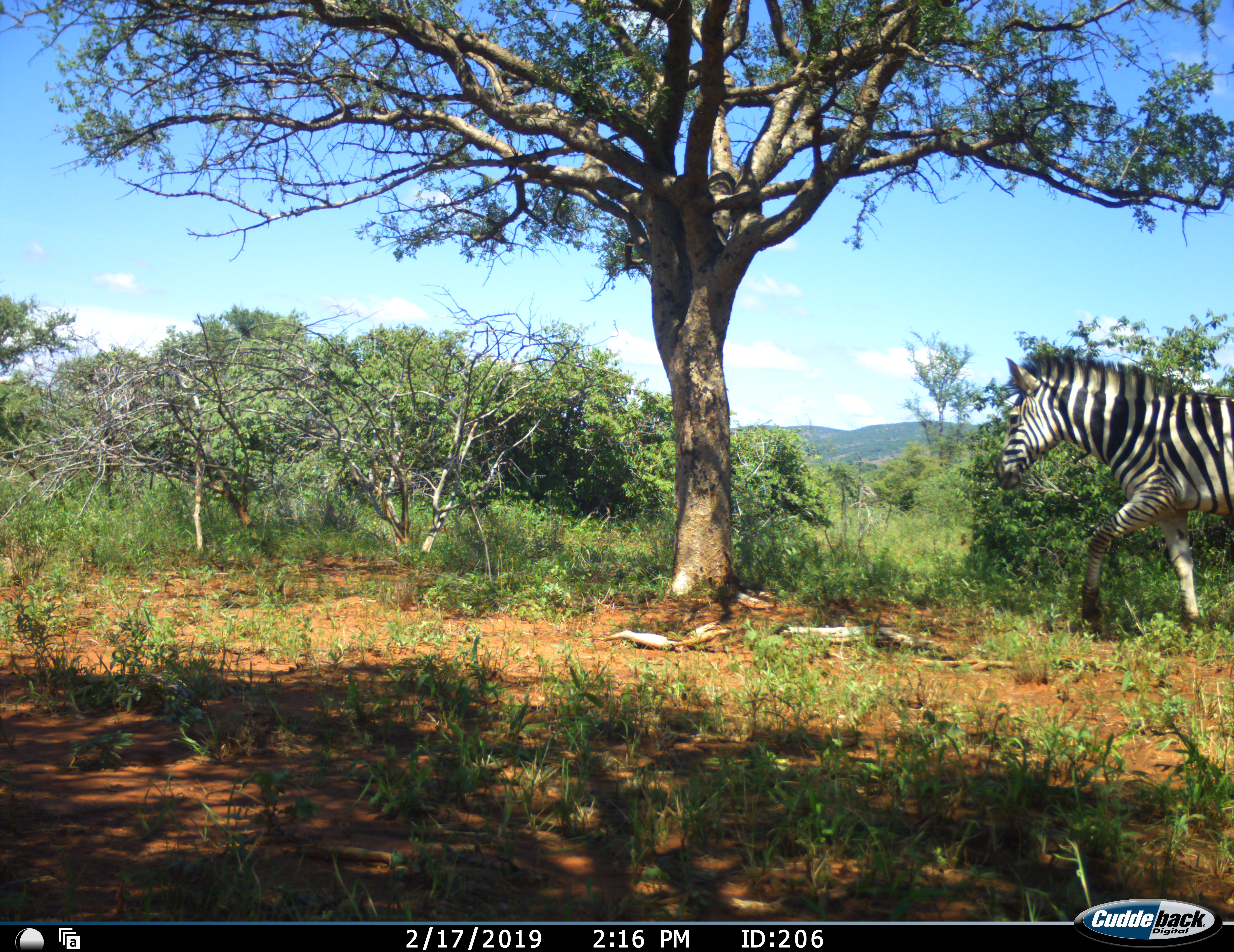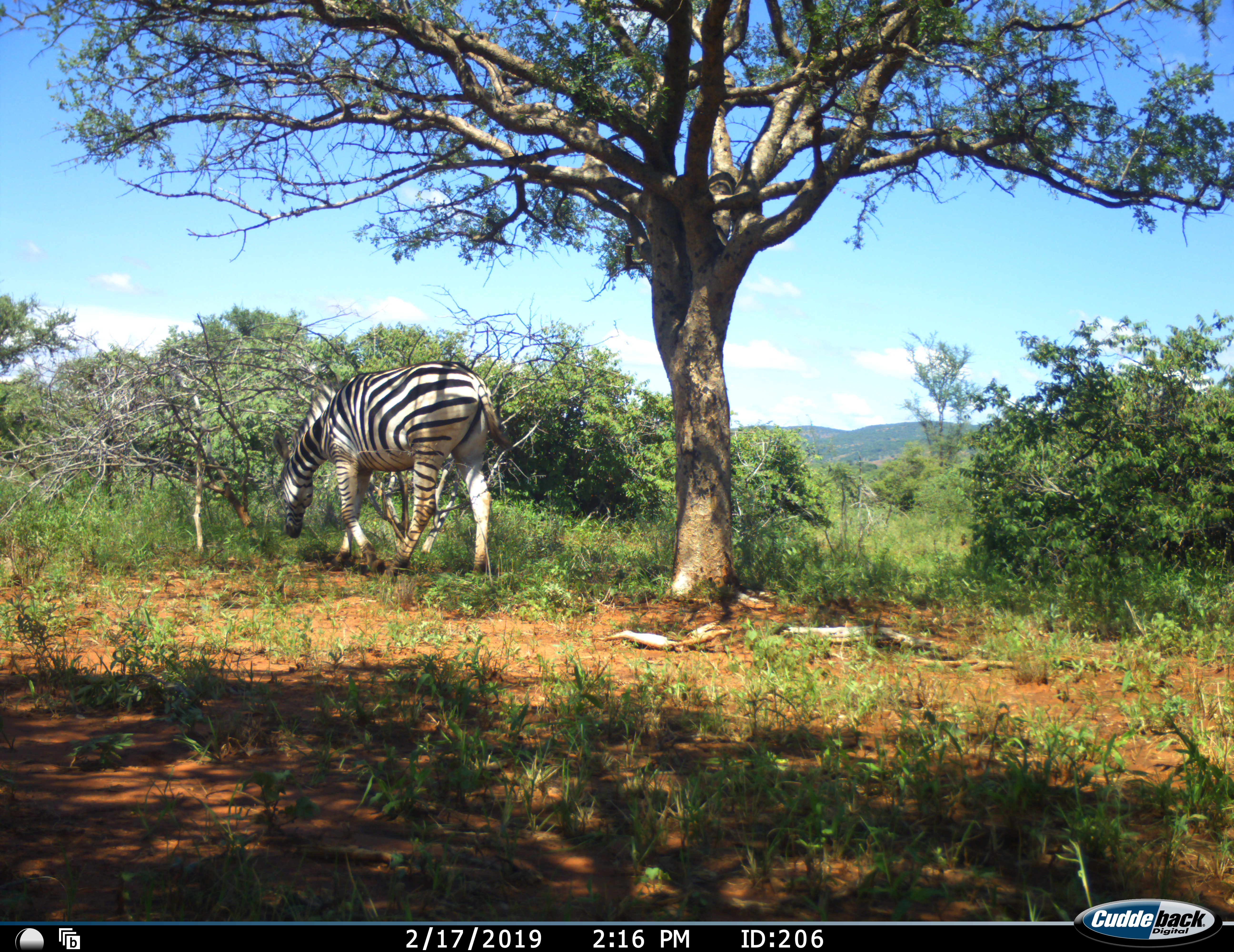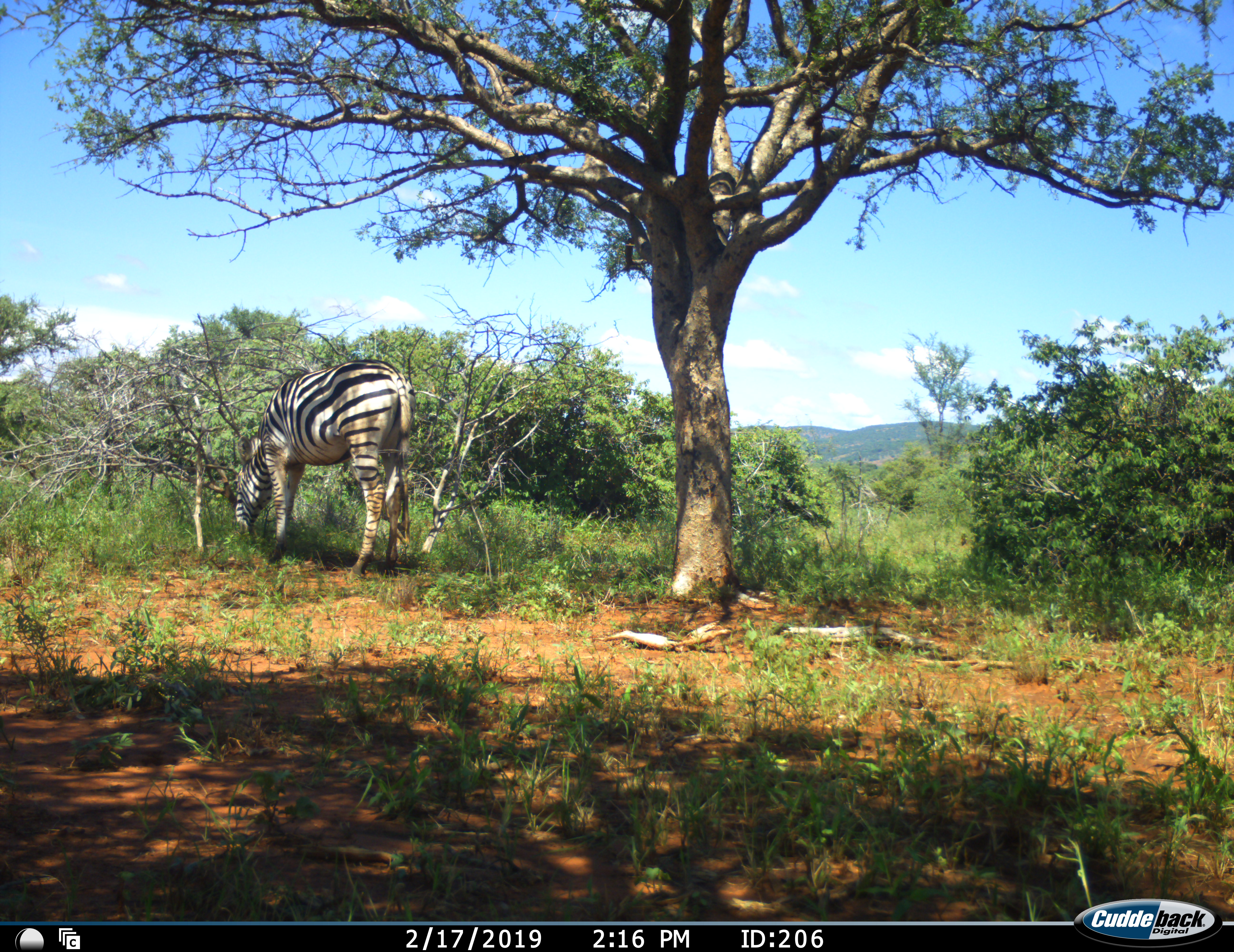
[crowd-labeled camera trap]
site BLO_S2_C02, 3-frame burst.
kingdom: Animalia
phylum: Chordata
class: Mammalia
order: Perissodactyla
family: Equidae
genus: Equus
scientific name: Equus quagga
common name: plains zebra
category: zebraplains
Zebraplains (plains zebra) (Equus quagga), count 1. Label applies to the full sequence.